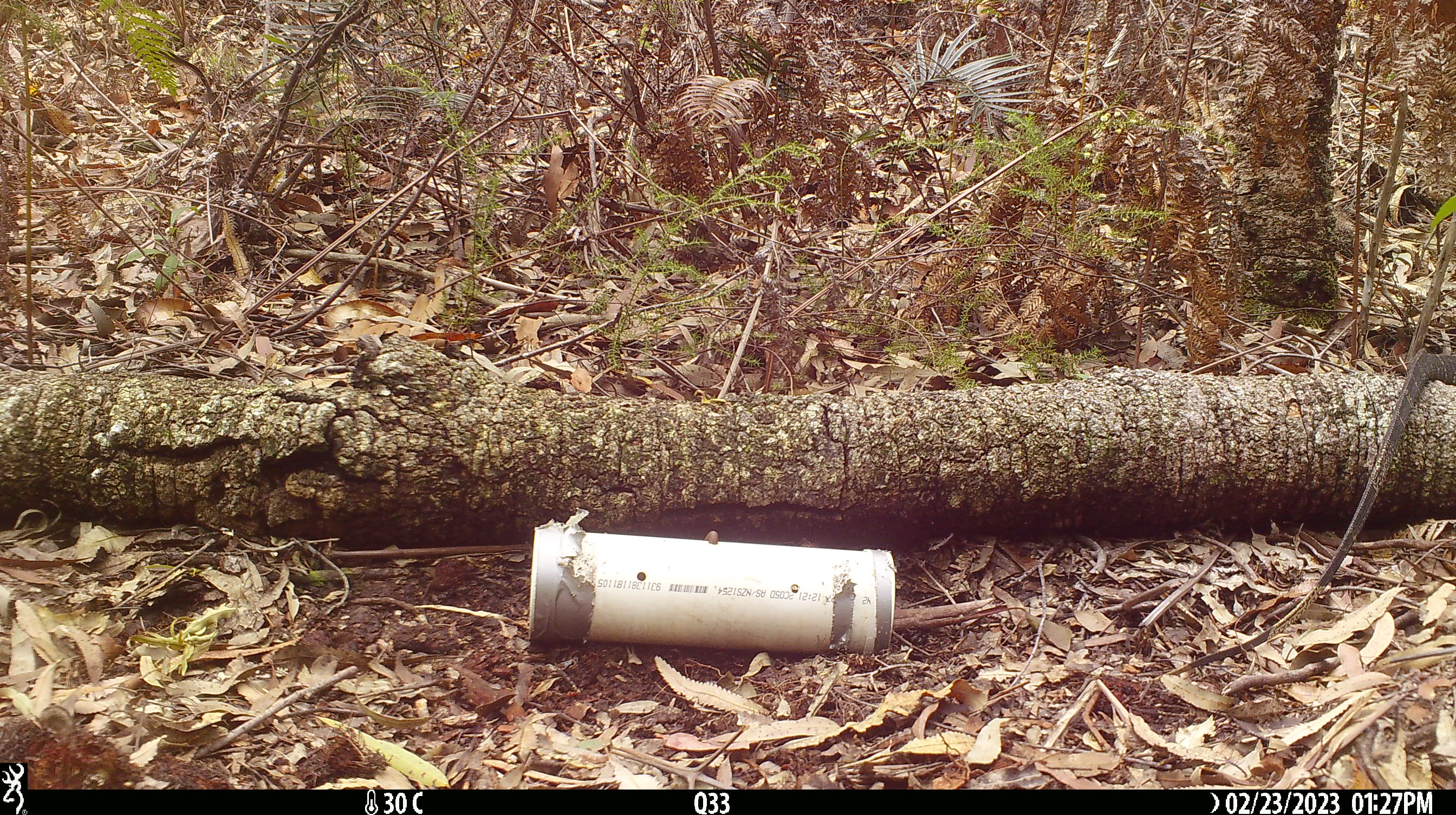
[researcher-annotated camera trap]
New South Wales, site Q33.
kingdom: Animalia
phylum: Chordata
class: Reptilia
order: Squamata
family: Varanidae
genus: Varanus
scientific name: Varanus varius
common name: lace monitor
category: goanna